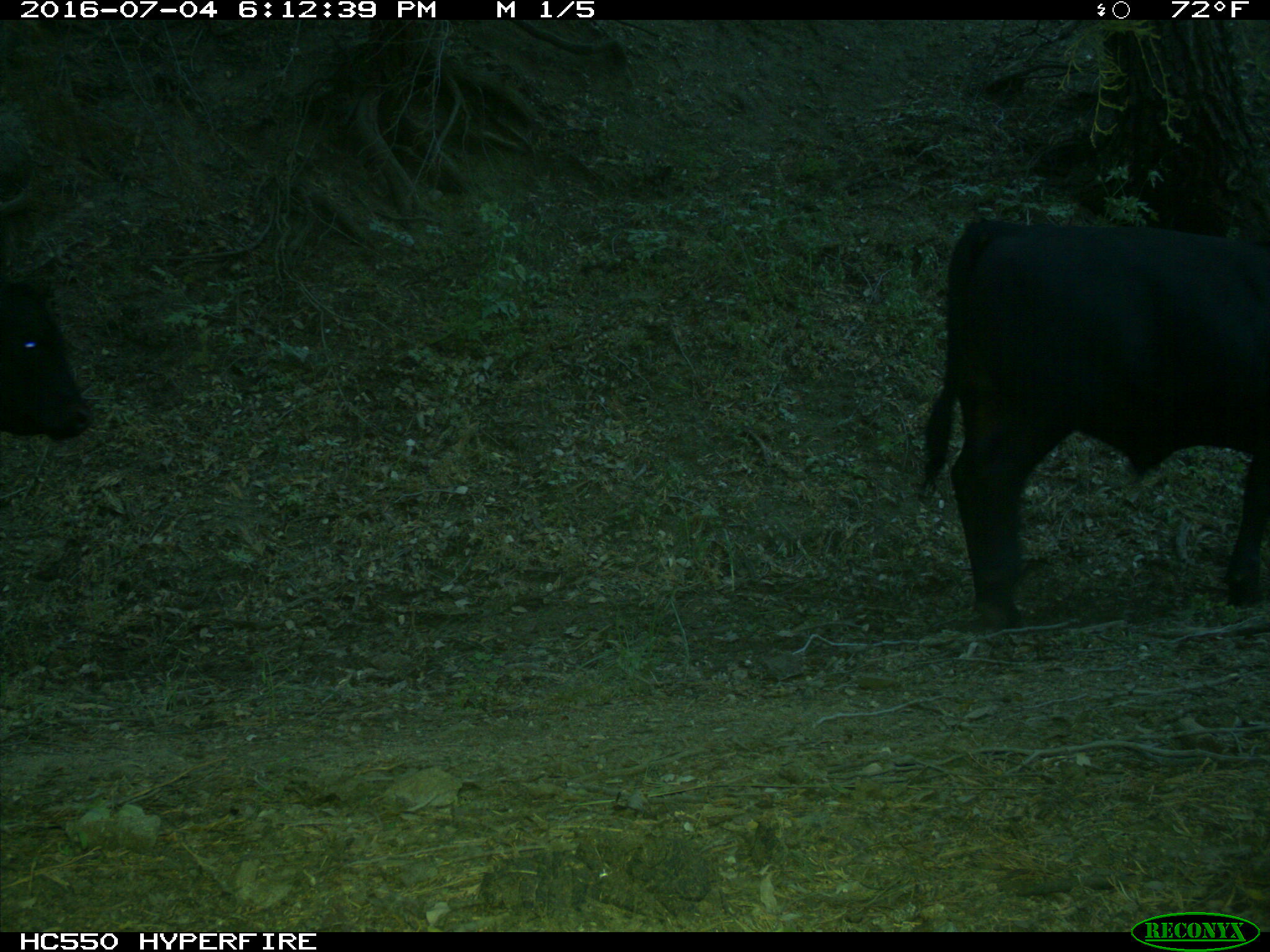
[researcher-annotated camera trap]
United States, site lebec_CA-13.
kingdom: Animalia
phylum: Chordata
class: Mammalia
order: Artiodactyla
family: Bovidae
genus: Bos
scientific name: Bos taurus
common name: domestic cow